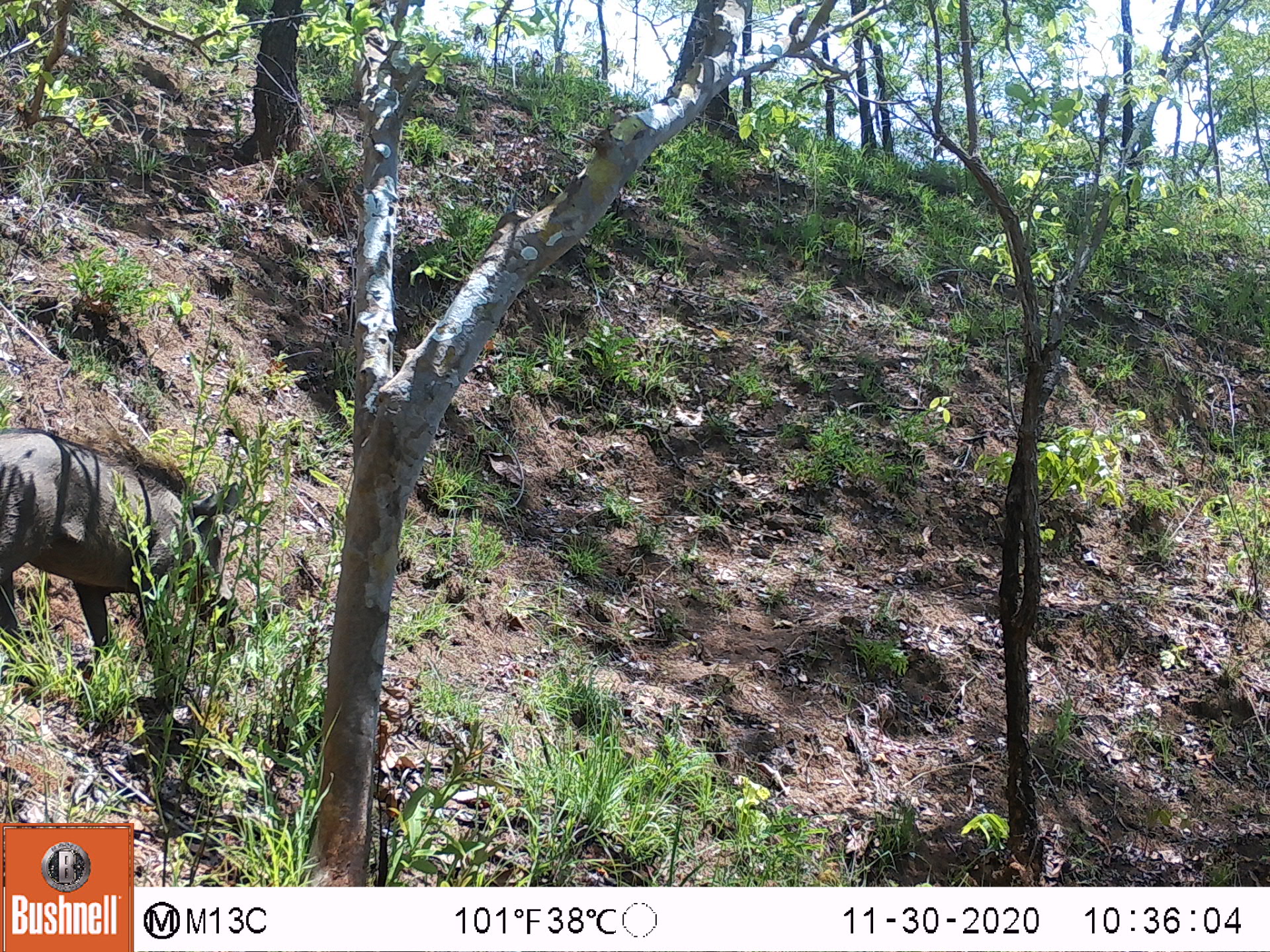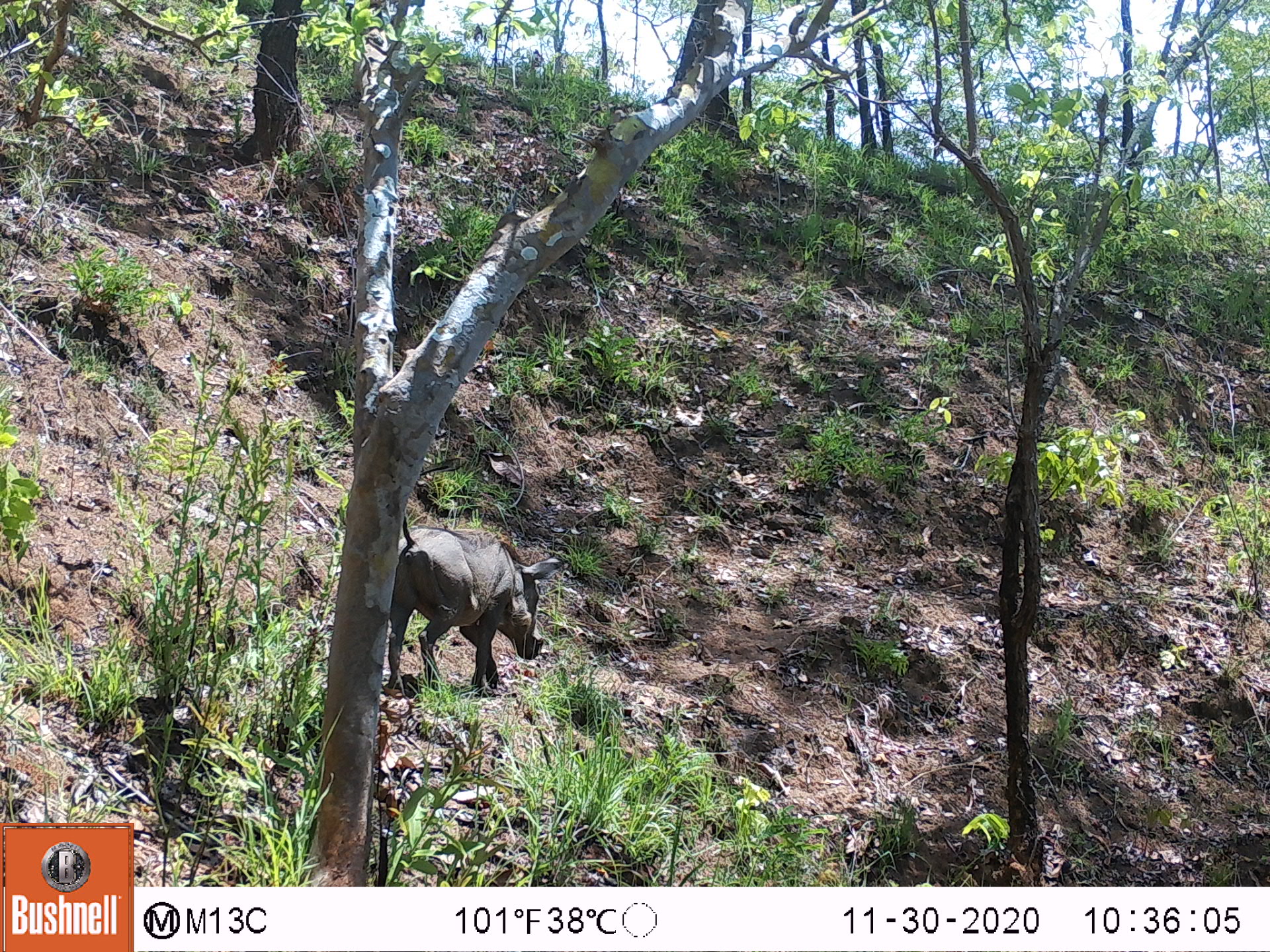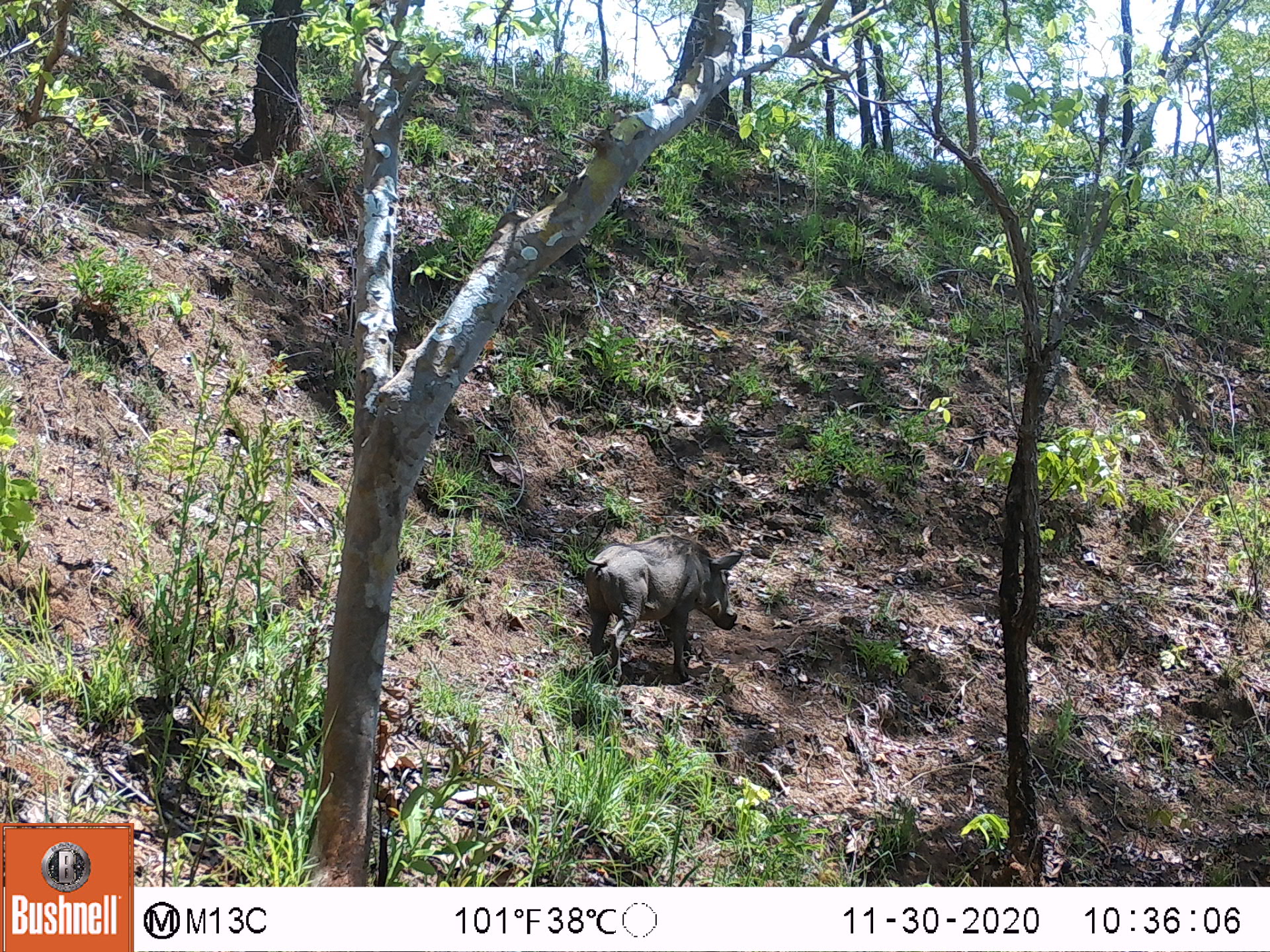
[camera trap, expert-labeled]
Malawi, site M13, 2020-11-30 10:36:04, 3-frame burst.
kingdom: Animalia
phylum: Chordata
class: Mammalia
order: Artiodactyla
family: Suidae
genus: Phacochoerus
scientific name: Phacochoerus africanus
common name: common warthog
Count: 1.